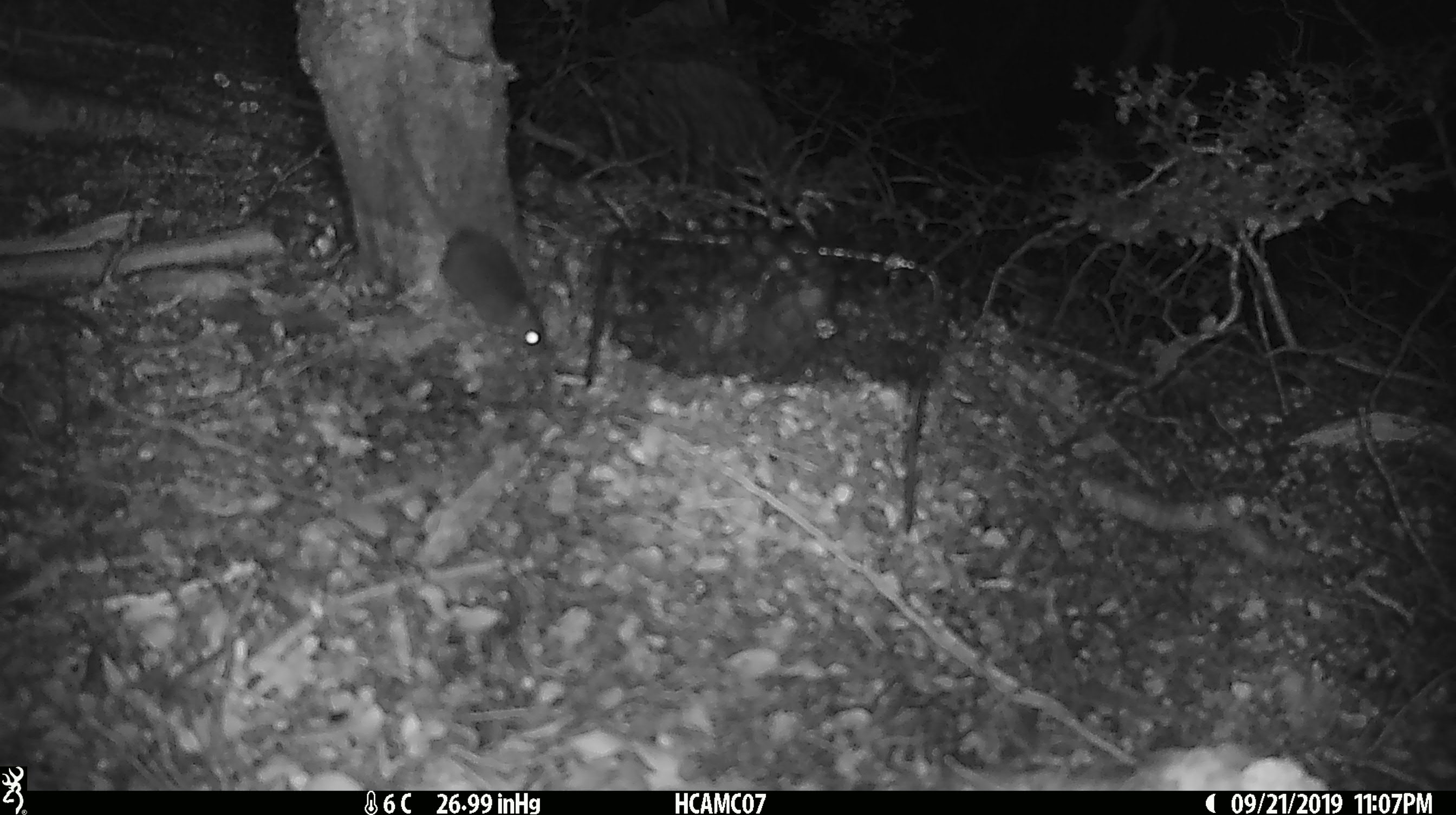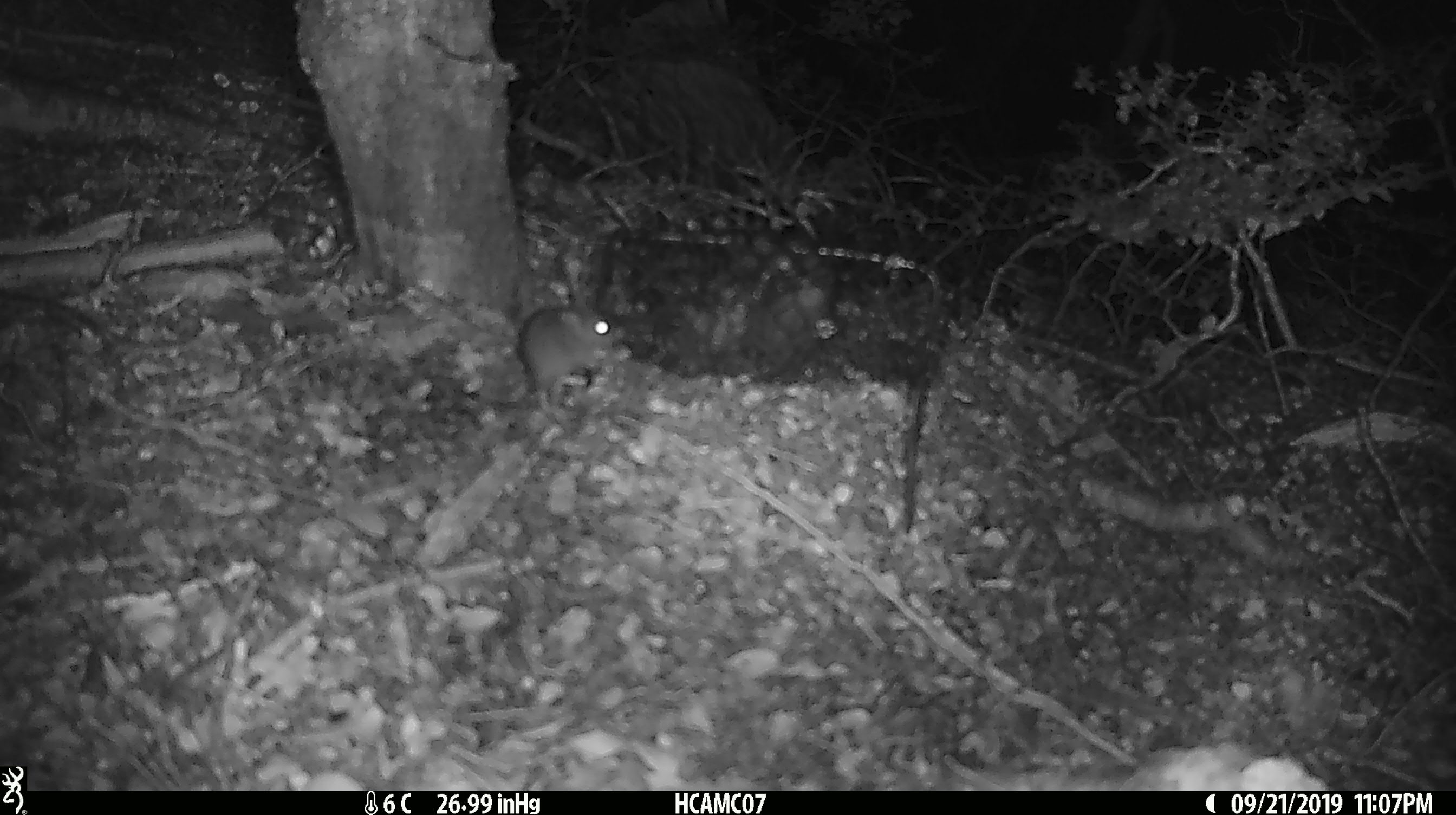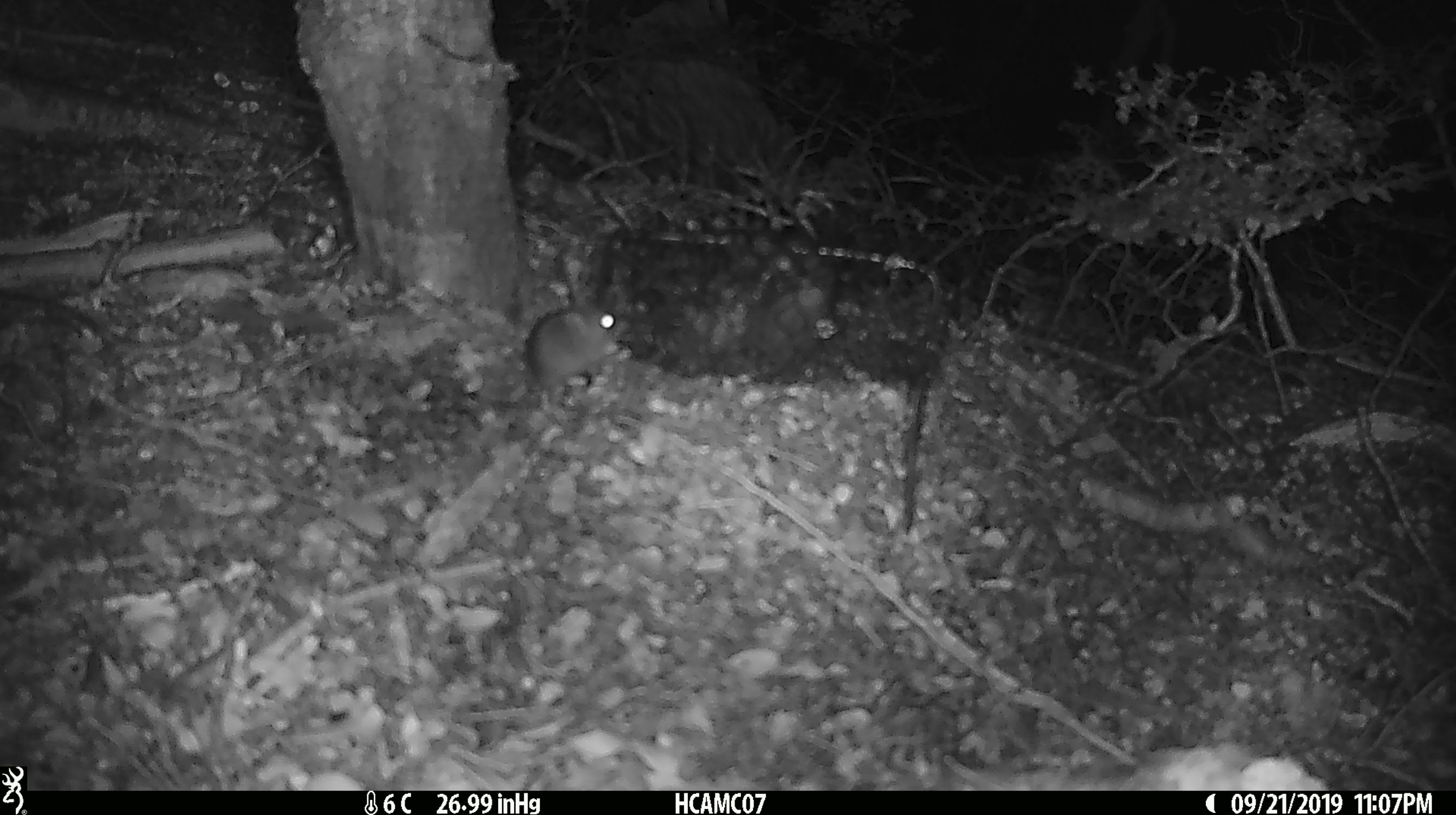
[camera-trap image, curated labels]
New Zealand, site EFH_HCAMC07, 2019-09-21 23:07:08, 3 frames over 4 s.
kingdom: Animalia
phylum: Chordata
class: Mammalia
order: Rodentia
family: Muridae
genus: Mus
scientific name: Mus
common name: mouse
Mouse (Mus).